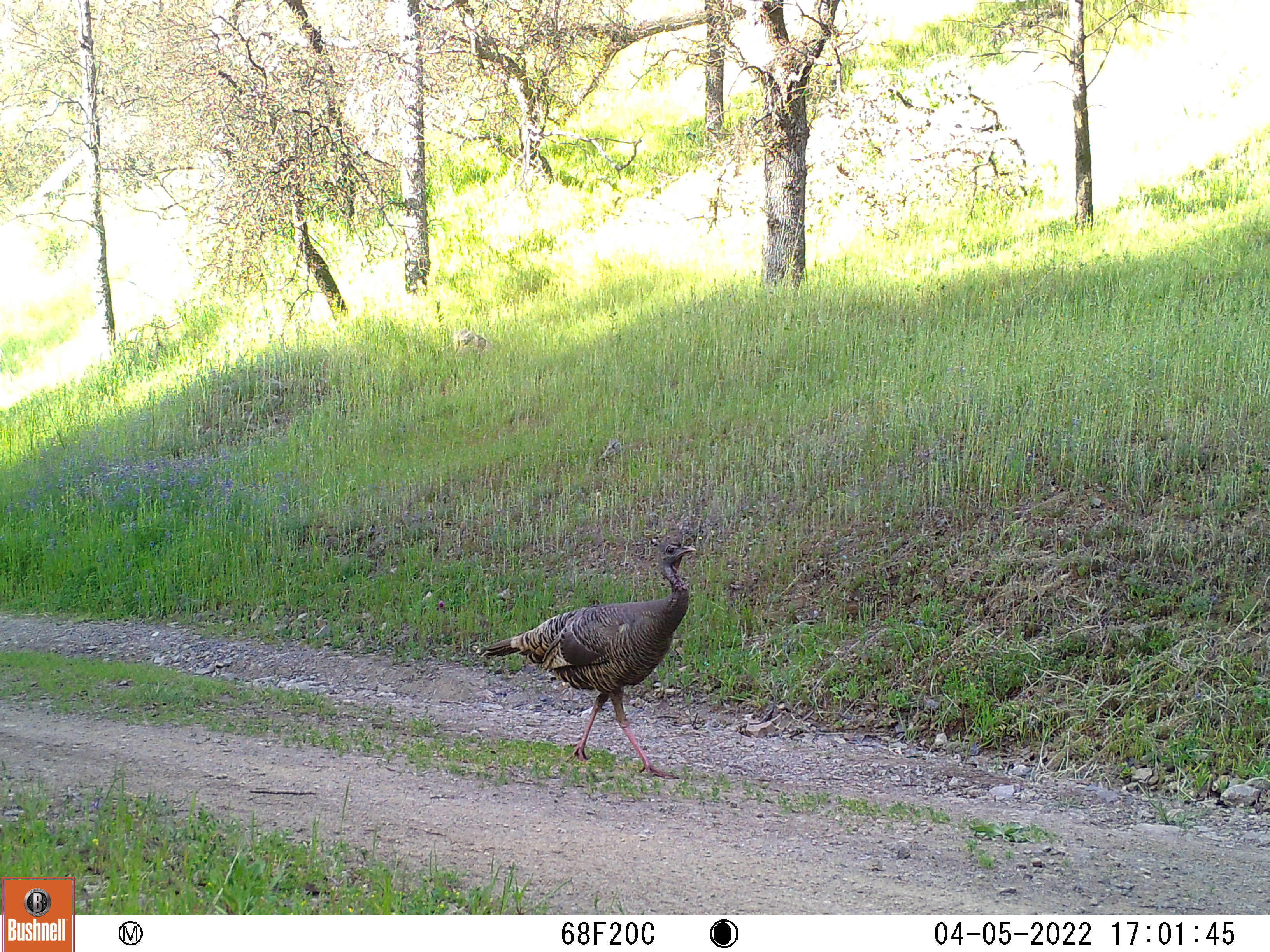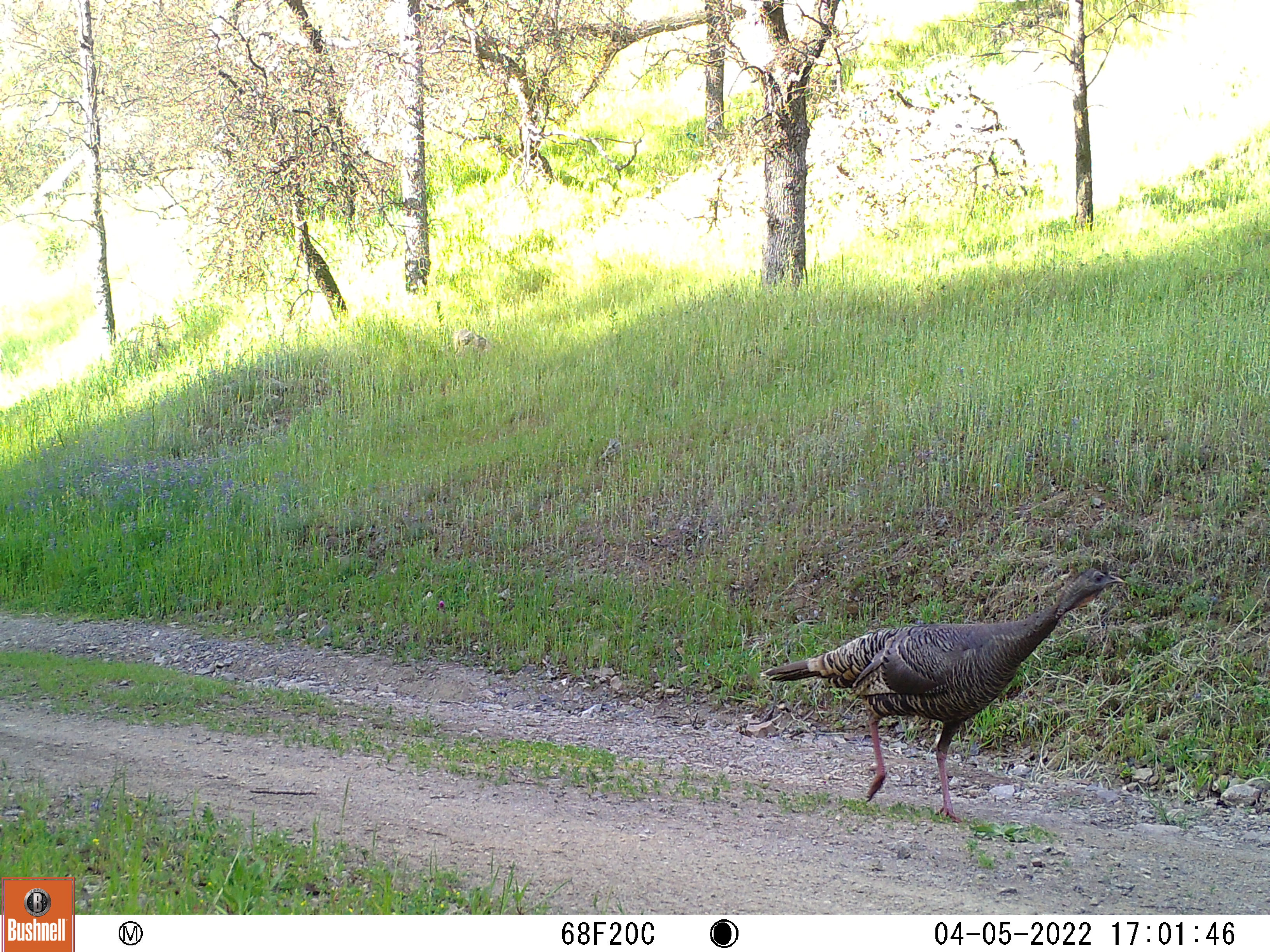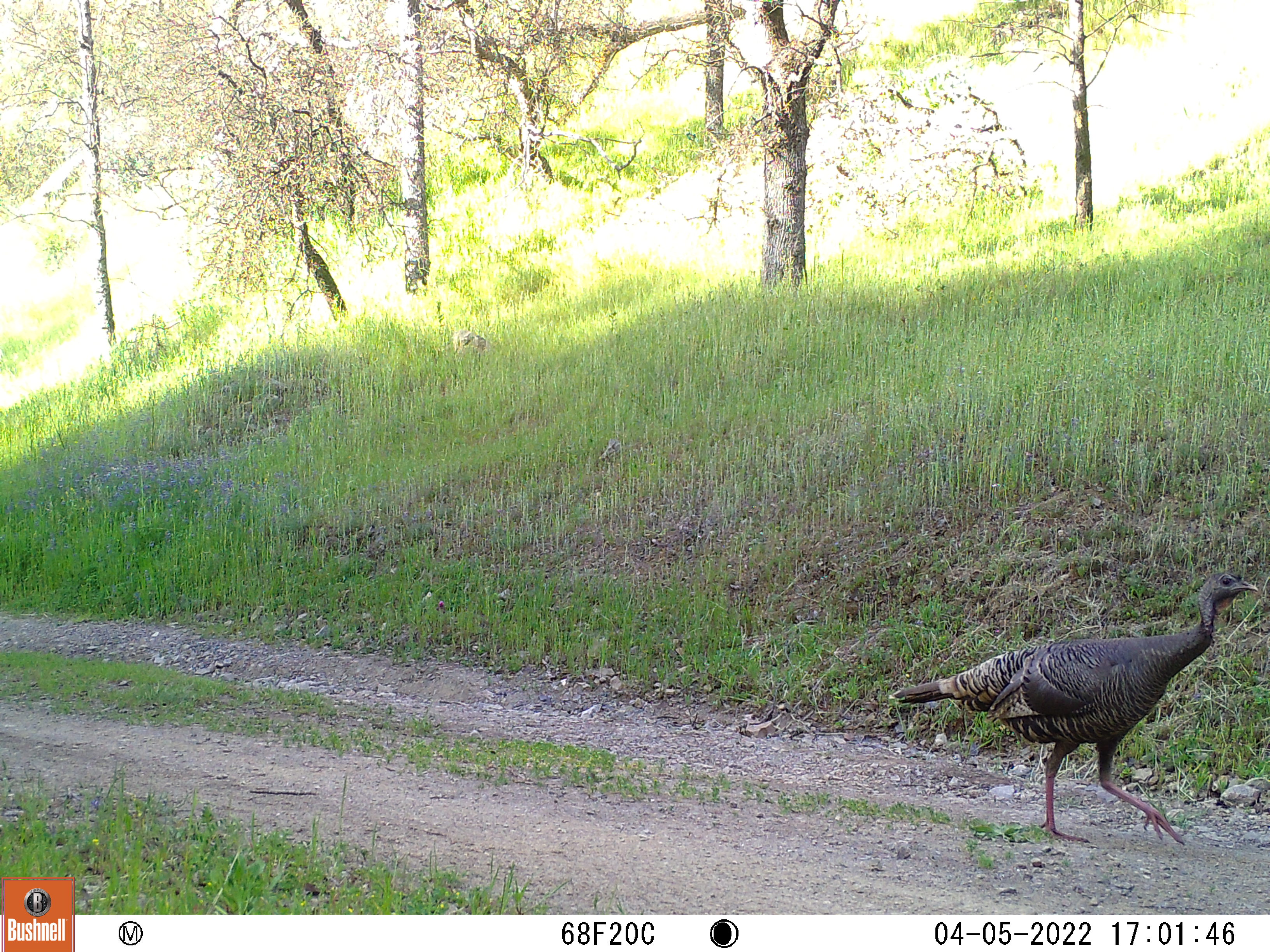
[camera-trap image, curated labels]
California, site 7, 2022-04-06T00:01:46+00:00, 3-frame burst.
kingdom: Animalia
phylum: Chordata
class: Aves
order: Galliformes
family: Phasianidae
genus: Meleagris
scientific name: Meleagris gallopavo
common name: turkey